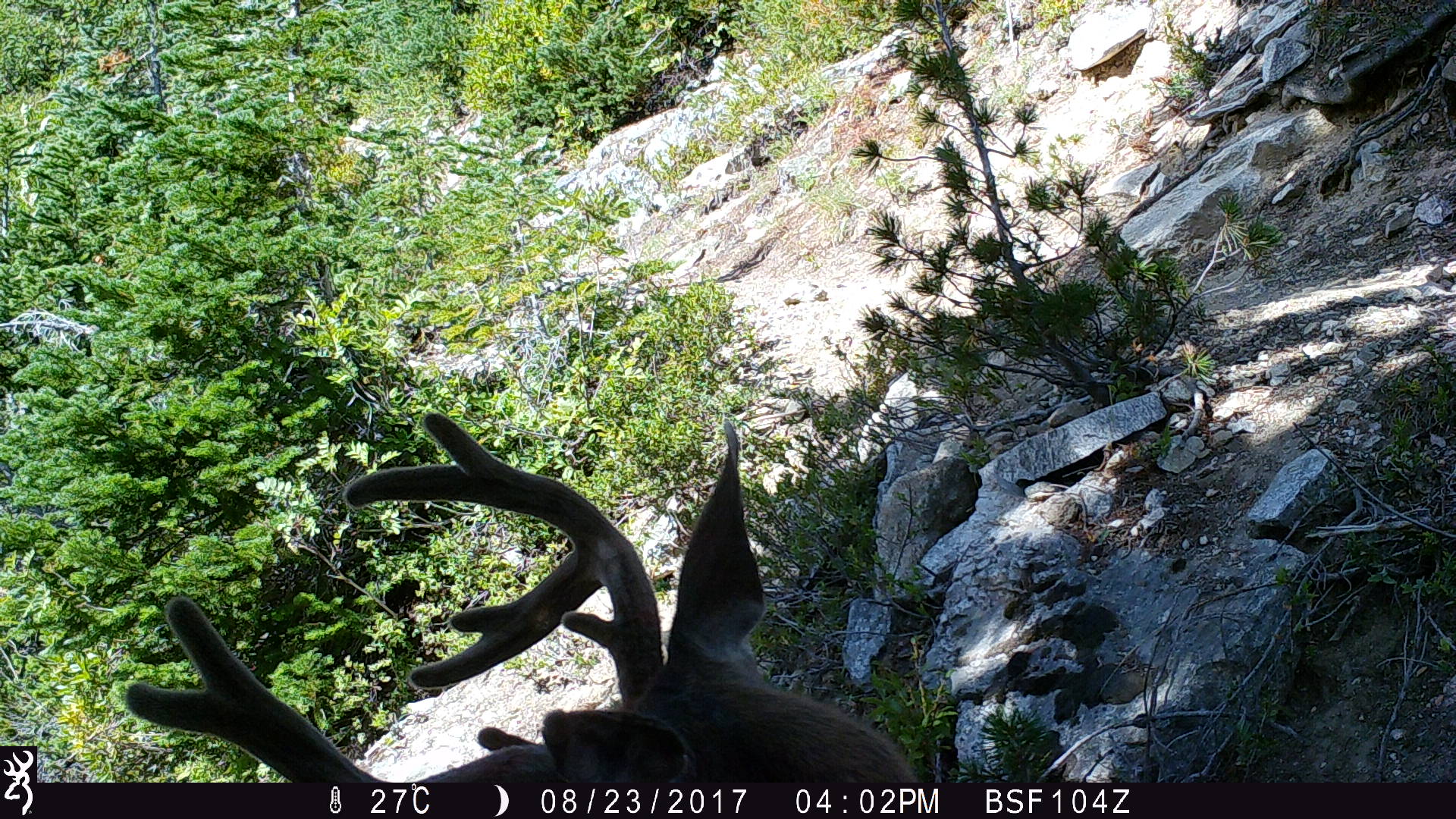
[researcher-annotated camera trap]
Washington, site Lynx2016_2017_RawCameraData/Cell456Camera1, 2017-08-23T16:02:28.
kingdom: Animalia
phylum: Chordata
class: Mammalia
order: Artiodactyla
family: Cervidae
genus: Odocoileus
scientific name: Odocoileus hemionus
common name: mule deer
Odocoileus hemionus (mule deer). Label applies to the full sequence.